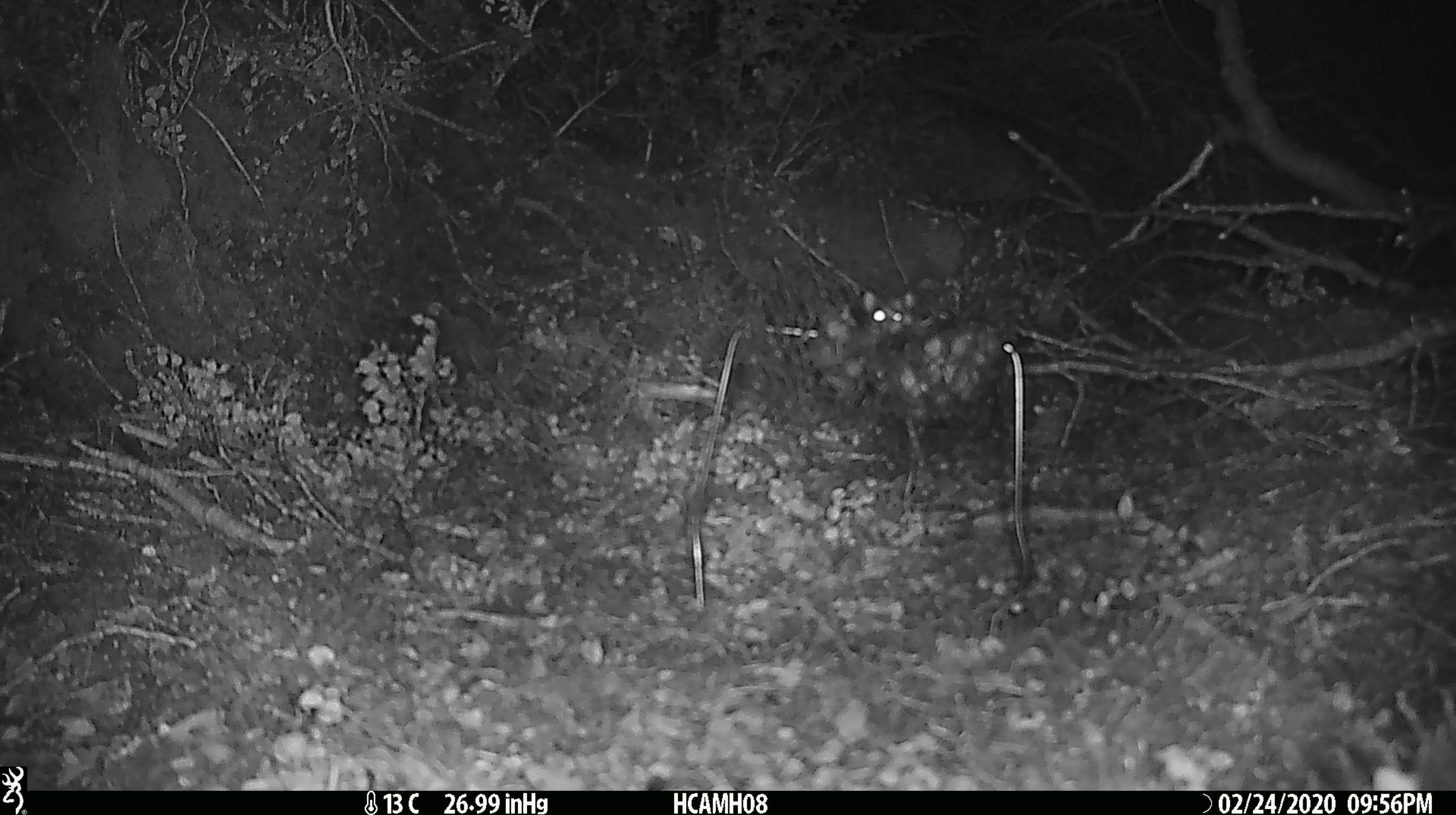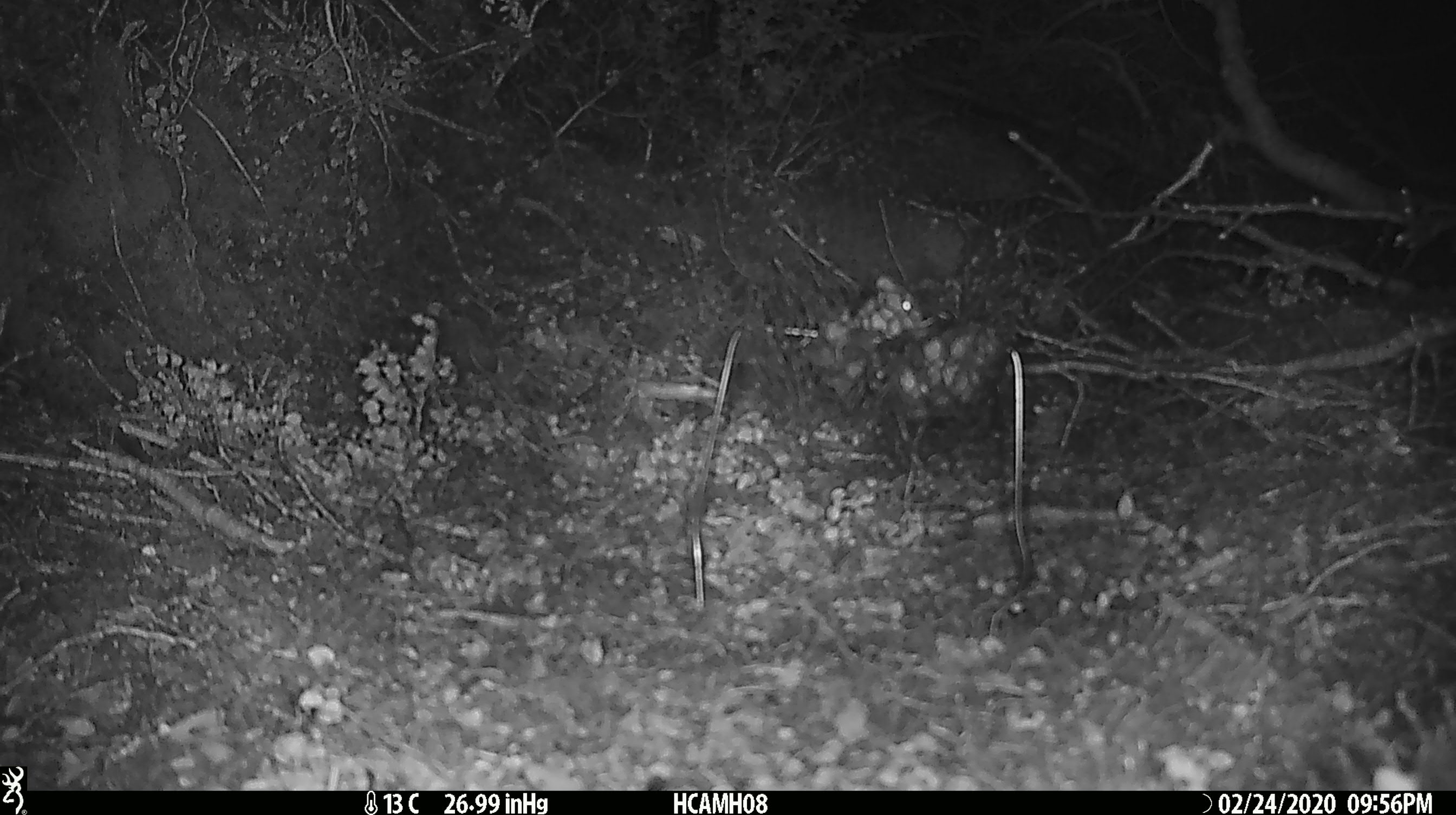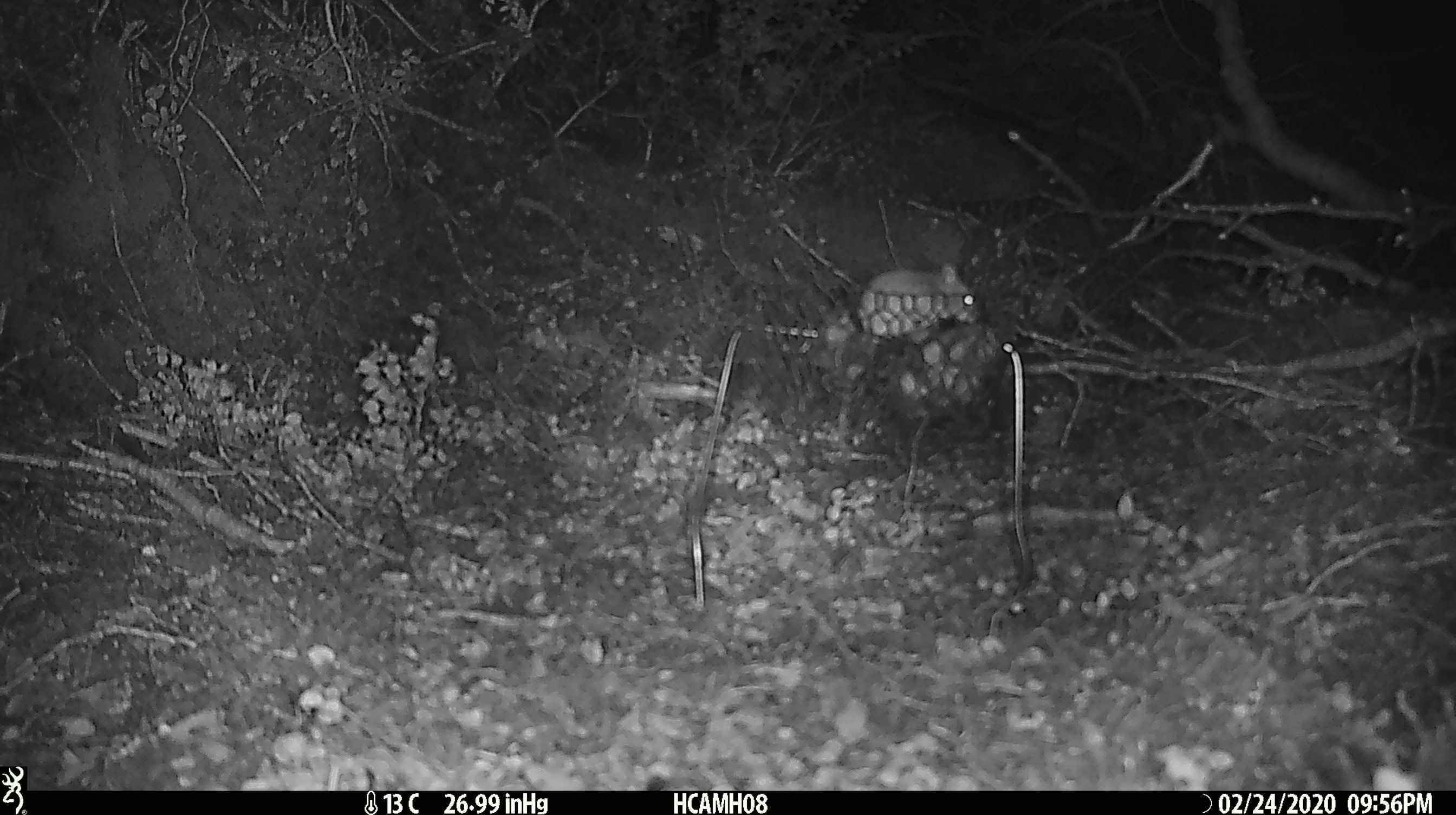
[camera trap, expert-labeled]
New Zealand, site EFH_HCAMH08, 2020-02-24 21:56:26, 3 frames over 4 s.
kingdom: Animalia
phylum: Chordata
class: Mammalia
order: Rodentia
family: Muridae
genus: Mus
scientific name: Mus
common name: mouse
Mouse (Mus).